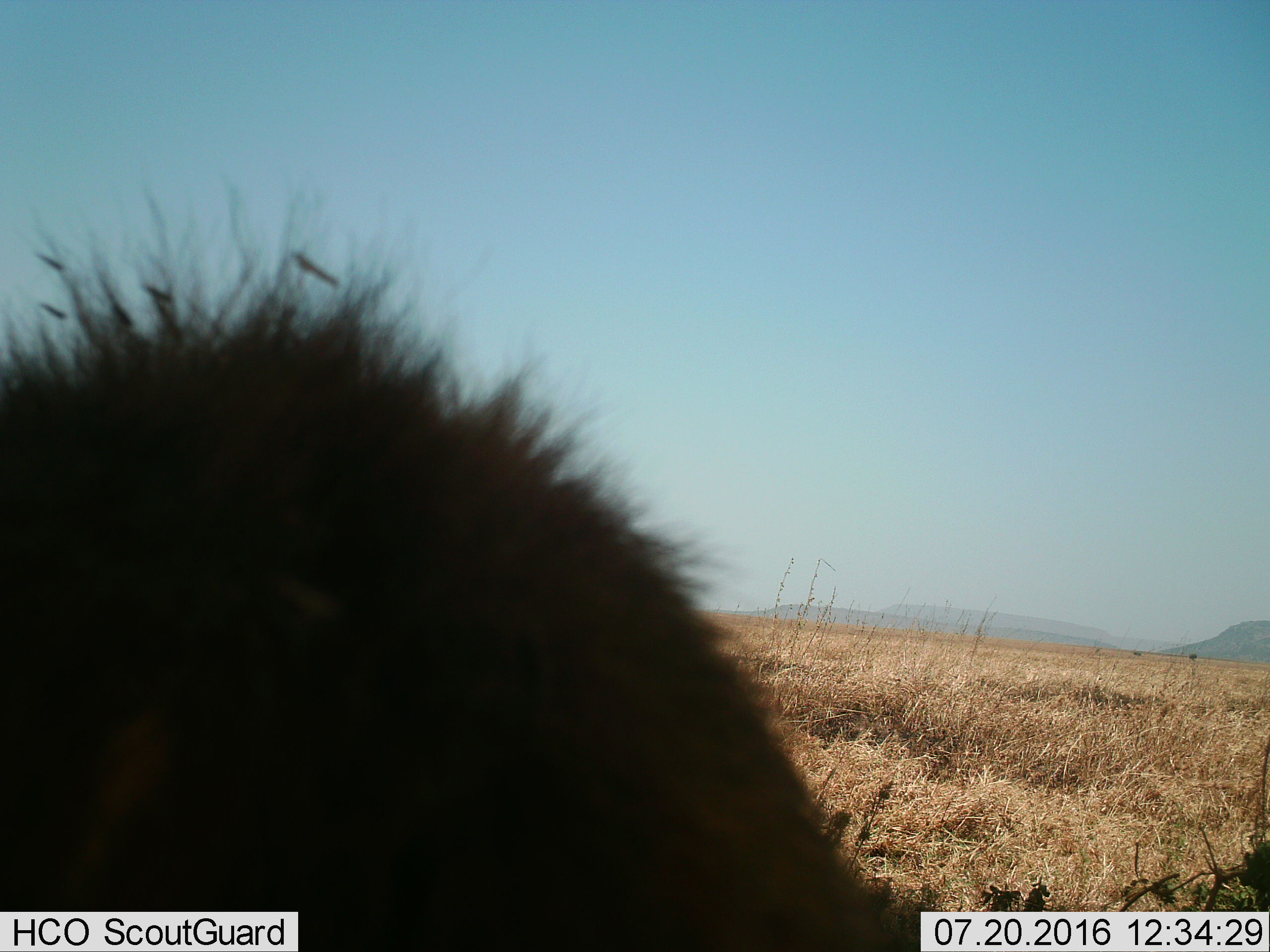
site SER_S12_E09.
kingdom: Animalia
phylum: Chordata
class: Mammalia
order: Carnivora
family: Hyaenidae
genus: Crocuta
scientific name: Crocuta crocuta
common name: spotted hyena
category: hyenaspotted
Hyenaspotted (spotted hyena) (Crocuta crocuta), count 1. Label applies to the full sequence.